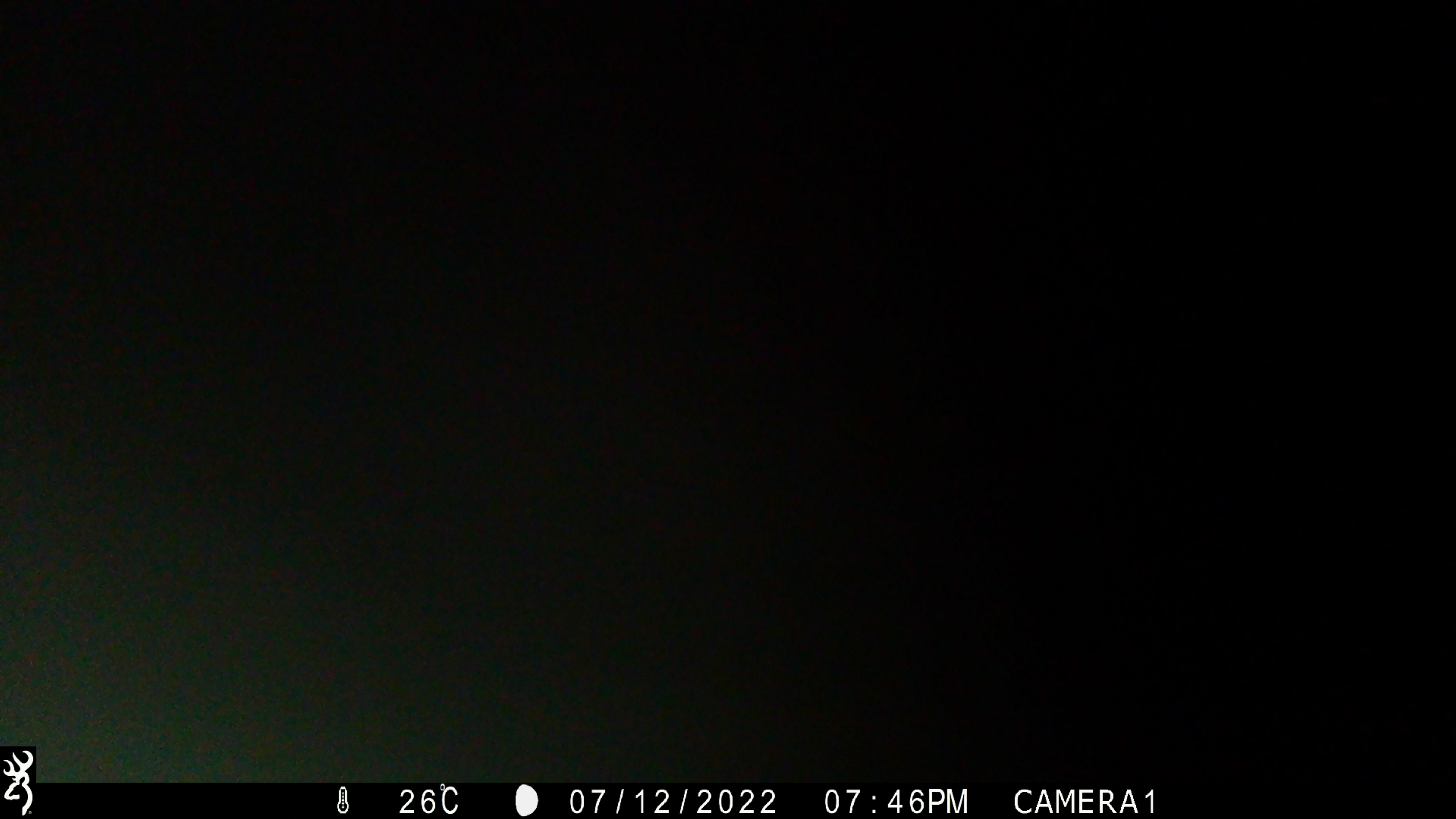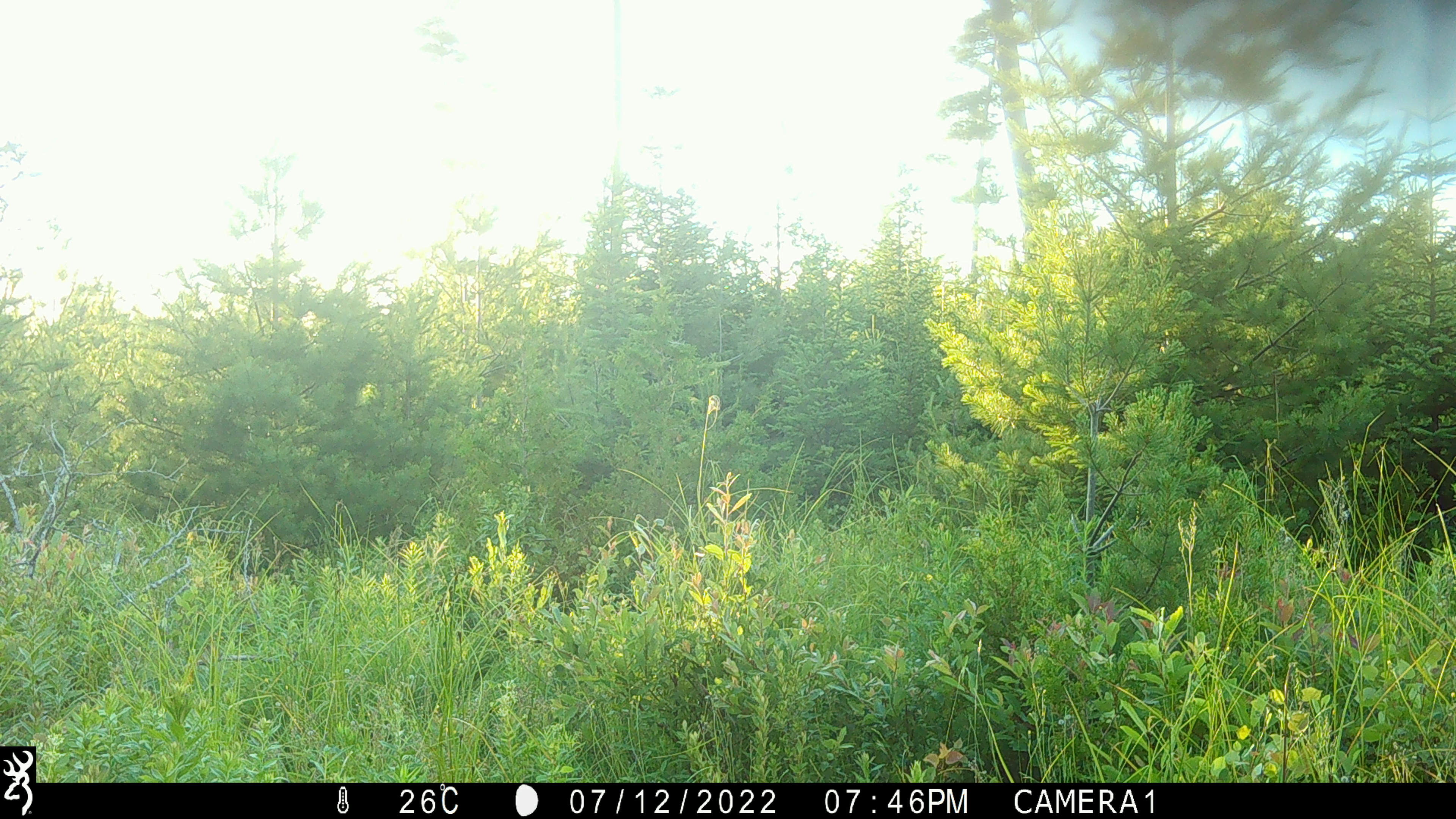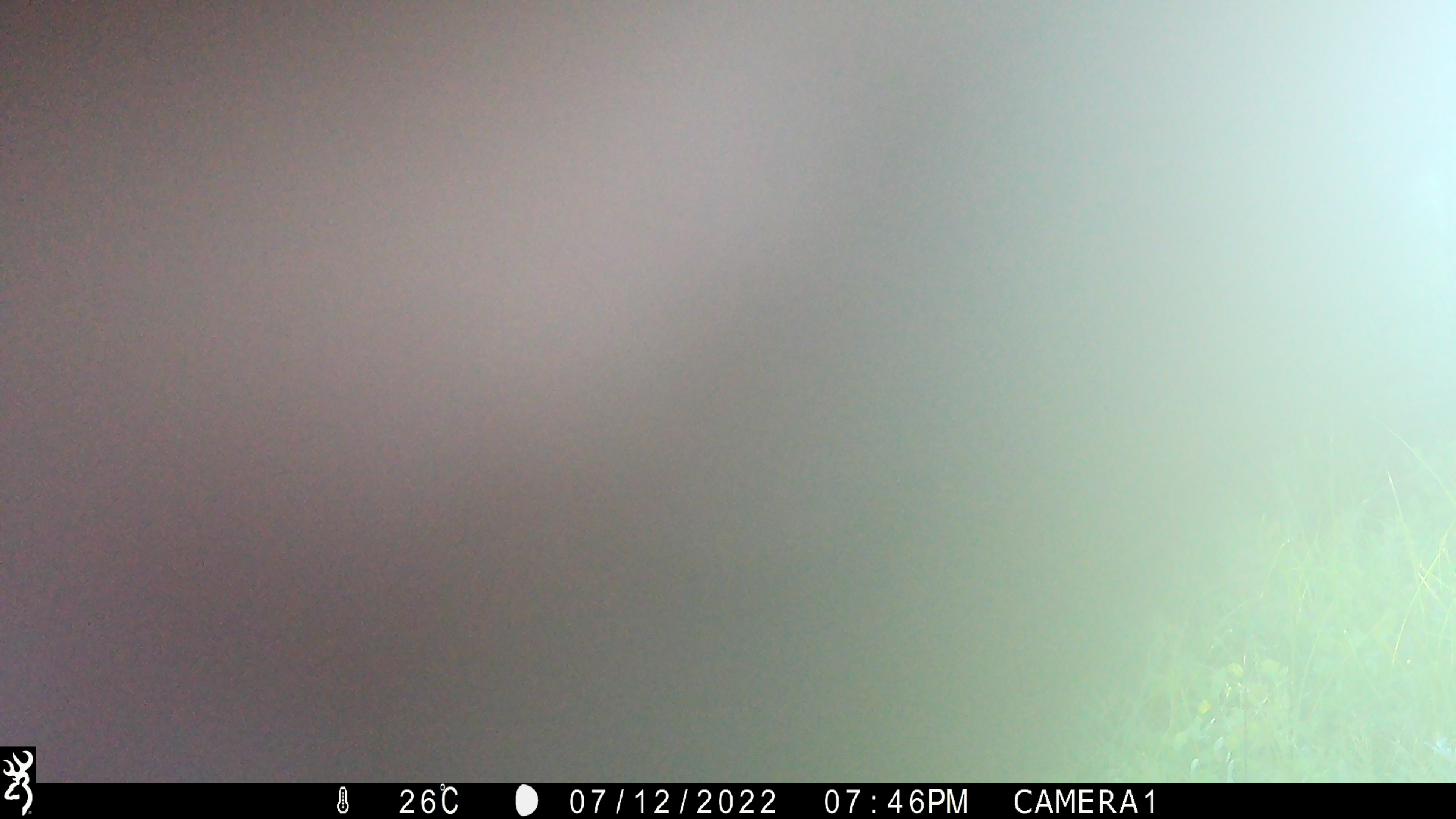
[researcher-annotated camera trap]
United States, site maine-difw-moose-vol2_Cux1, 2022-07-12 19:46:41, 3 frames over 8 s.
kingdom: Animalia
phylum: Chordata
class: Mammalia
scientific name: Mammalia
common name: mammal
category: mammal sp.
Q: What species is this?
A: Mammal sp. (mammal) (Mammalia).